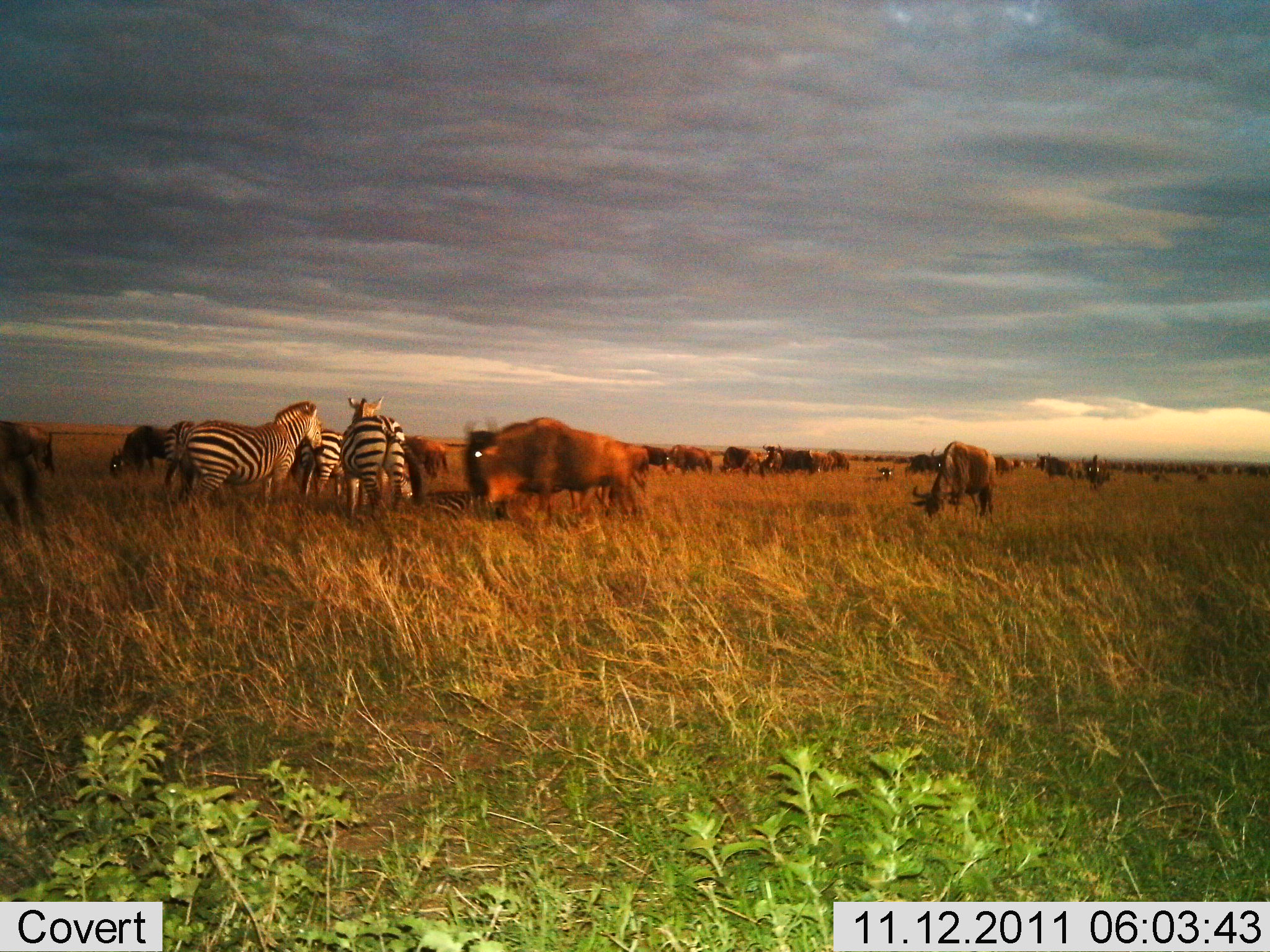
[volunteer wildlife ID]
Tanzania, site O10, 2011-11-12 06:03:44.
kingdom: Animalia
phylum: Chordata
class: Mammalia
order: Artiodactyla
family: Bovidae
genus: Connochaetes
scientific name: Connochaetes taurinus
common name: blue wildebeest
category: wildebeest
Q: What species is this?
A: Wildebeest (blue wildebeest) (Connochaetes taurinus).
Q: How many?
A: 11-50.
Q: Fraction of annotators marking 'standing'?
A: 67%.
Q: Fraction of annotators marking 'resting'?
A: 0%.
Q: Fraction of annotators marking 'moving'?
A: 42%.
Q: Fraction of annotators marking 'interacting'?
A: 17%.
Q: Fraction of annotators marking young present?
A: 0%.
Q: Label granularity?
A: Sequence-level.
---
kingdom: Animalia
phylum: Chordata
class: Mammalia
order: Perissodactyla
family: Equidae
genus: Equus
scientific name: Equus quagga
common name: plains zebra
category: zebra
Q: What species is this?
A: Zebra (plains zebra) (Equus quagga).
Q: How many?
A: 3.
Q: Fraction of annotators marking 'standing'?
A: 92%.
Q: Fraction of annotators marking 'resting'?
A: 0%.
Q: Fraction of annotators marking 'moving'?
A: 8%.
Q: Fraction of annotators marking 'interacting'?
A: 8%.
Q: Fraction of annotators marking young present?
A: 0%.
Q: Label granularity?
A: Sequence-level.